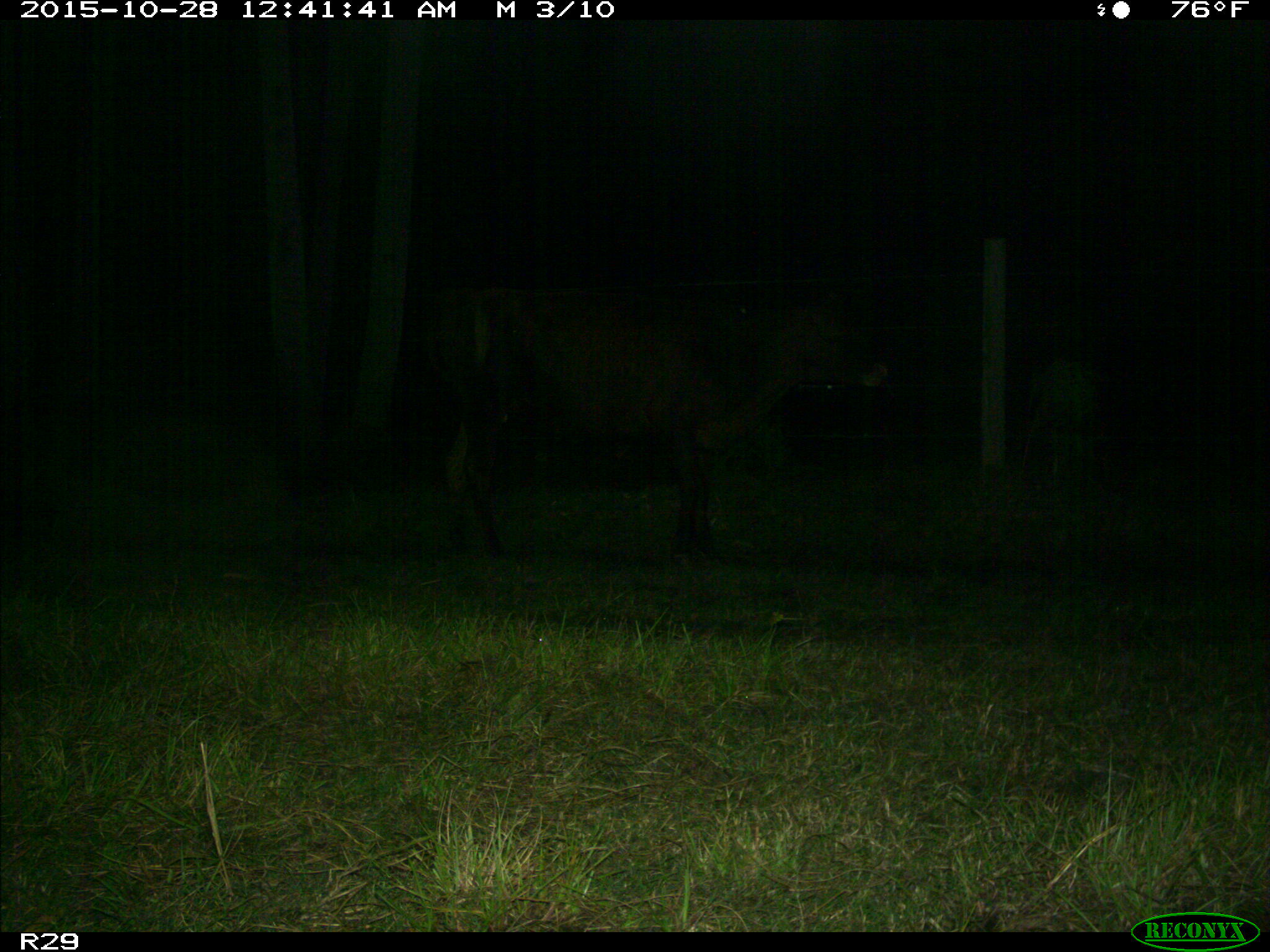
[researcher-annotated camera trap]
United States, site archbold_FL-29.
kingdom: Animalia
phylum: Chordata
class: Mammalia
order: Artiodactyla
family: Bovidae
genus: Bos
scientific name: Bos taurus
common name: domestic cow